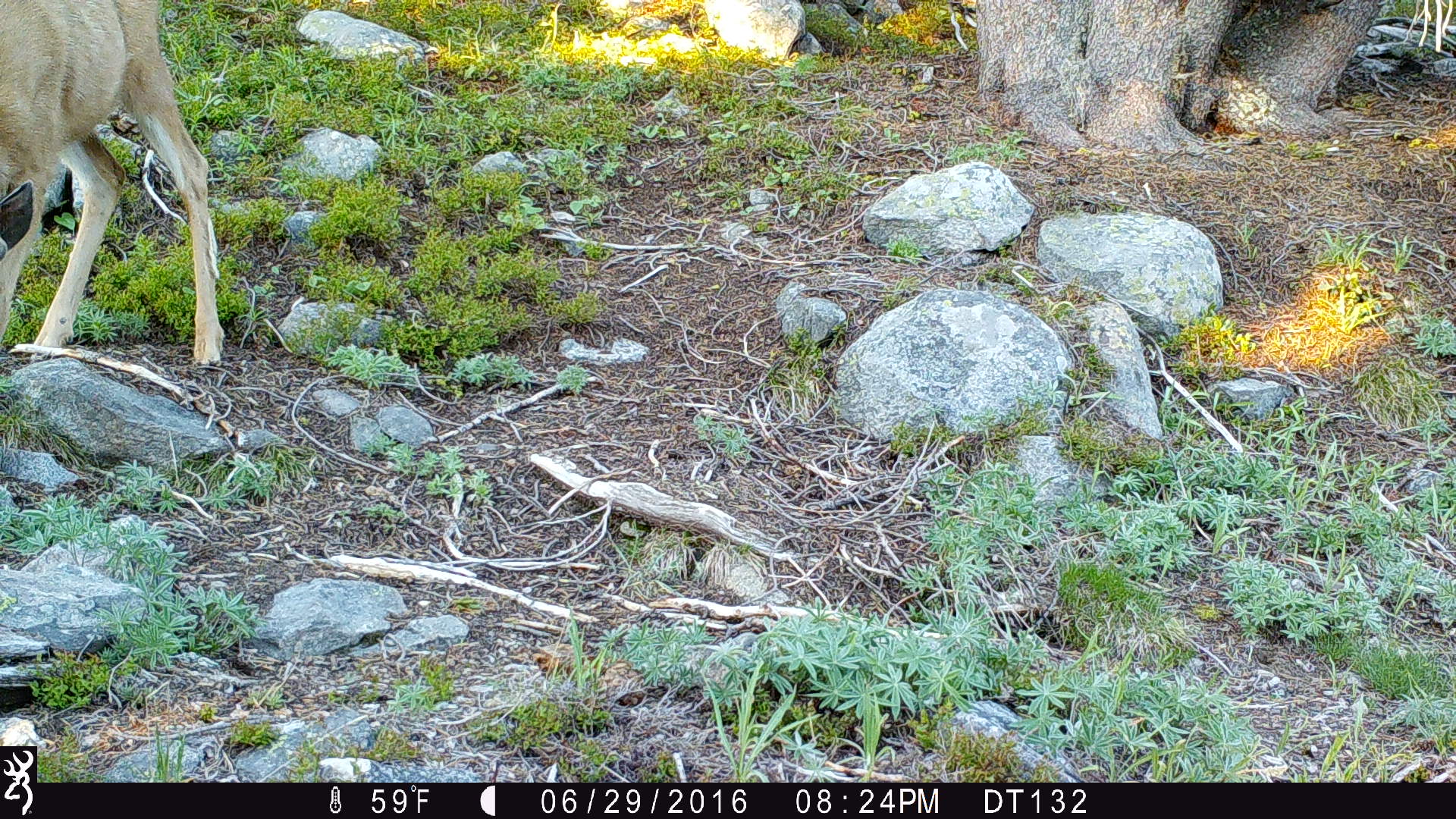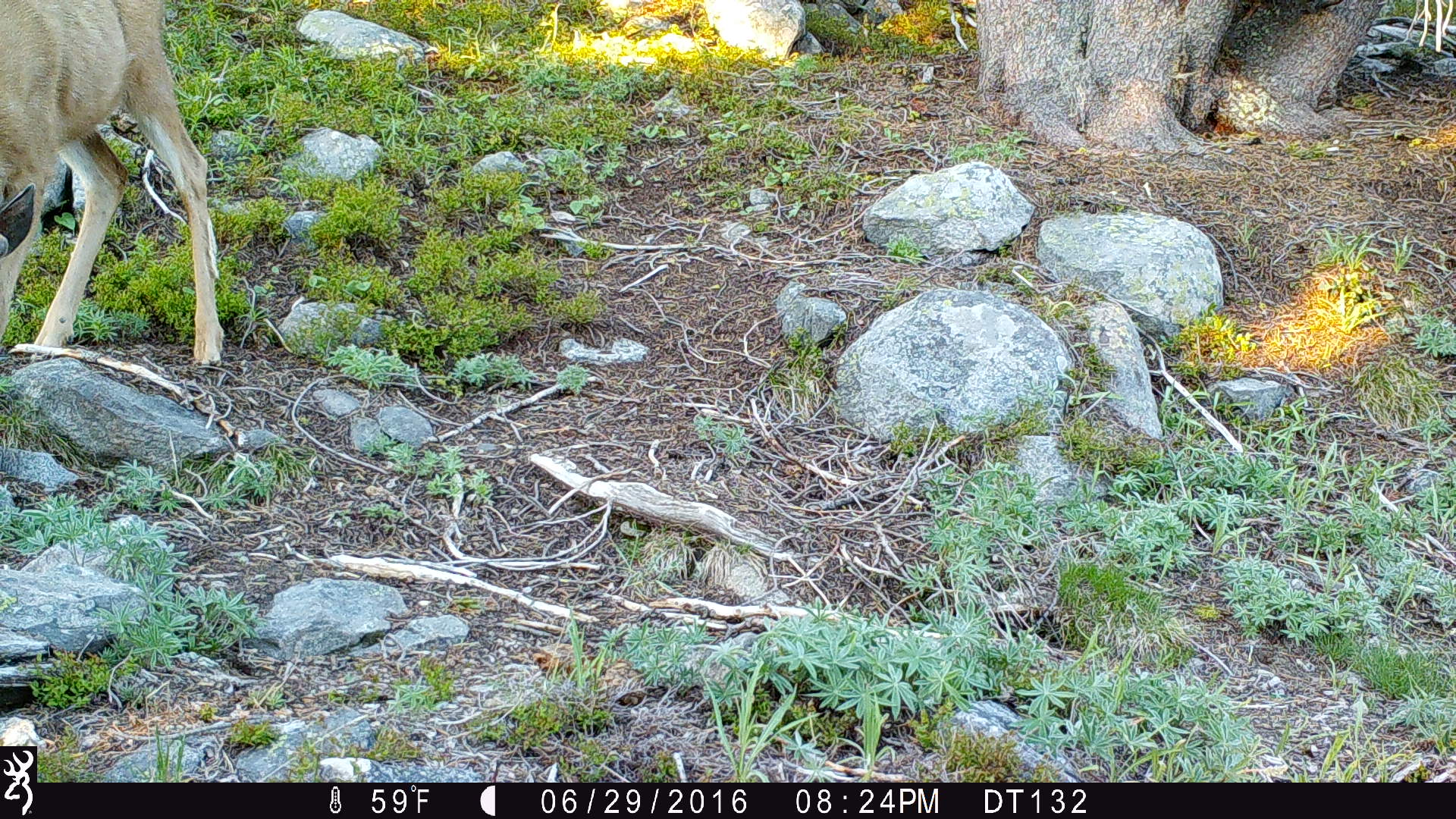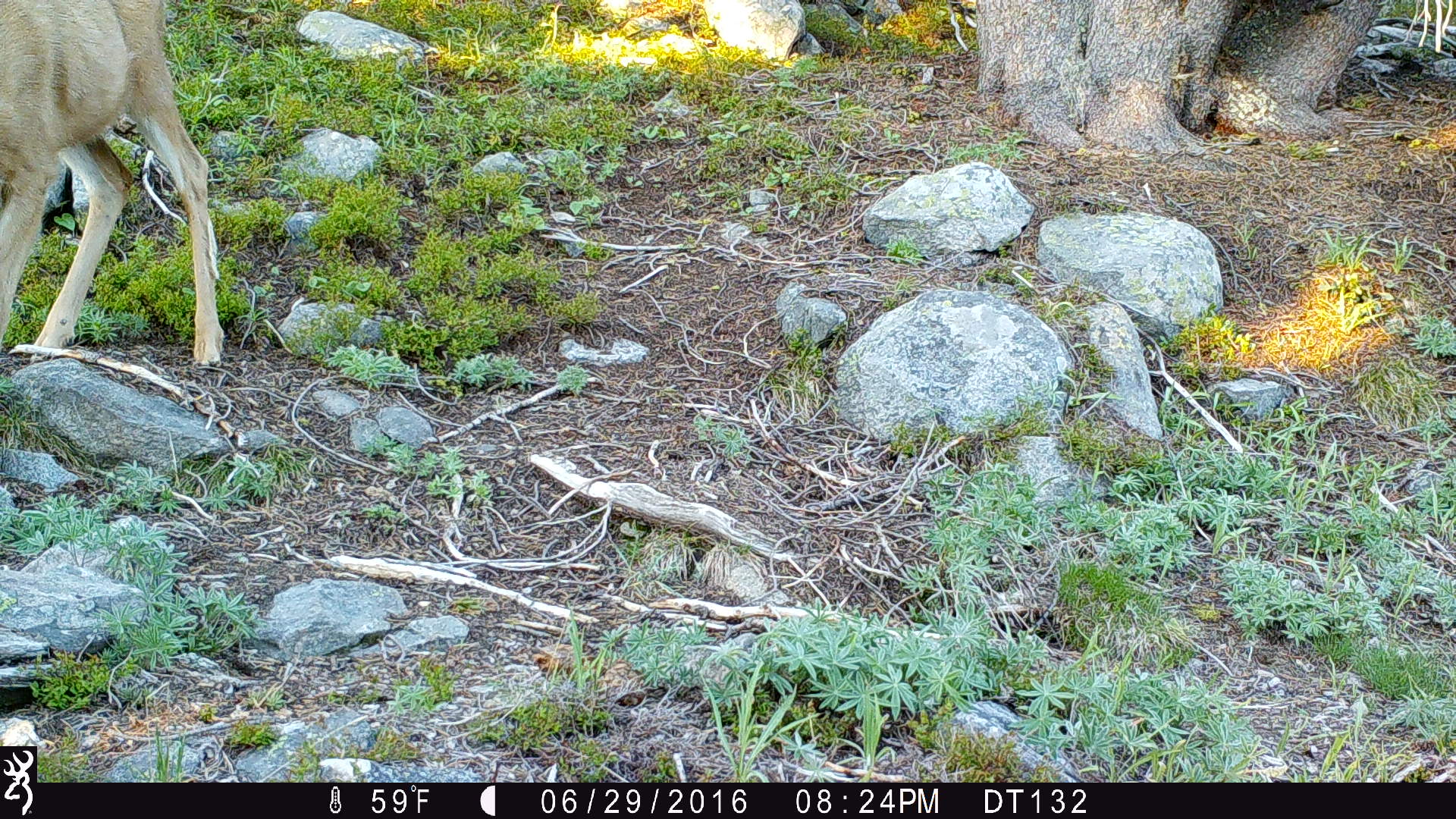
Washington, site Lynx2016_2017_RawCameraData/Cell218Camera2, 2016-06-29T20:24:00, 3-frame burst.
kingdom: Animalia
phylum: Chordata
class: Mammalia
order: Artiodactyla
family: Cervidae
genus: Odocoileus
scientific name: Odocoileus hemionus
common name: mule deer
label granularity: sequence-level